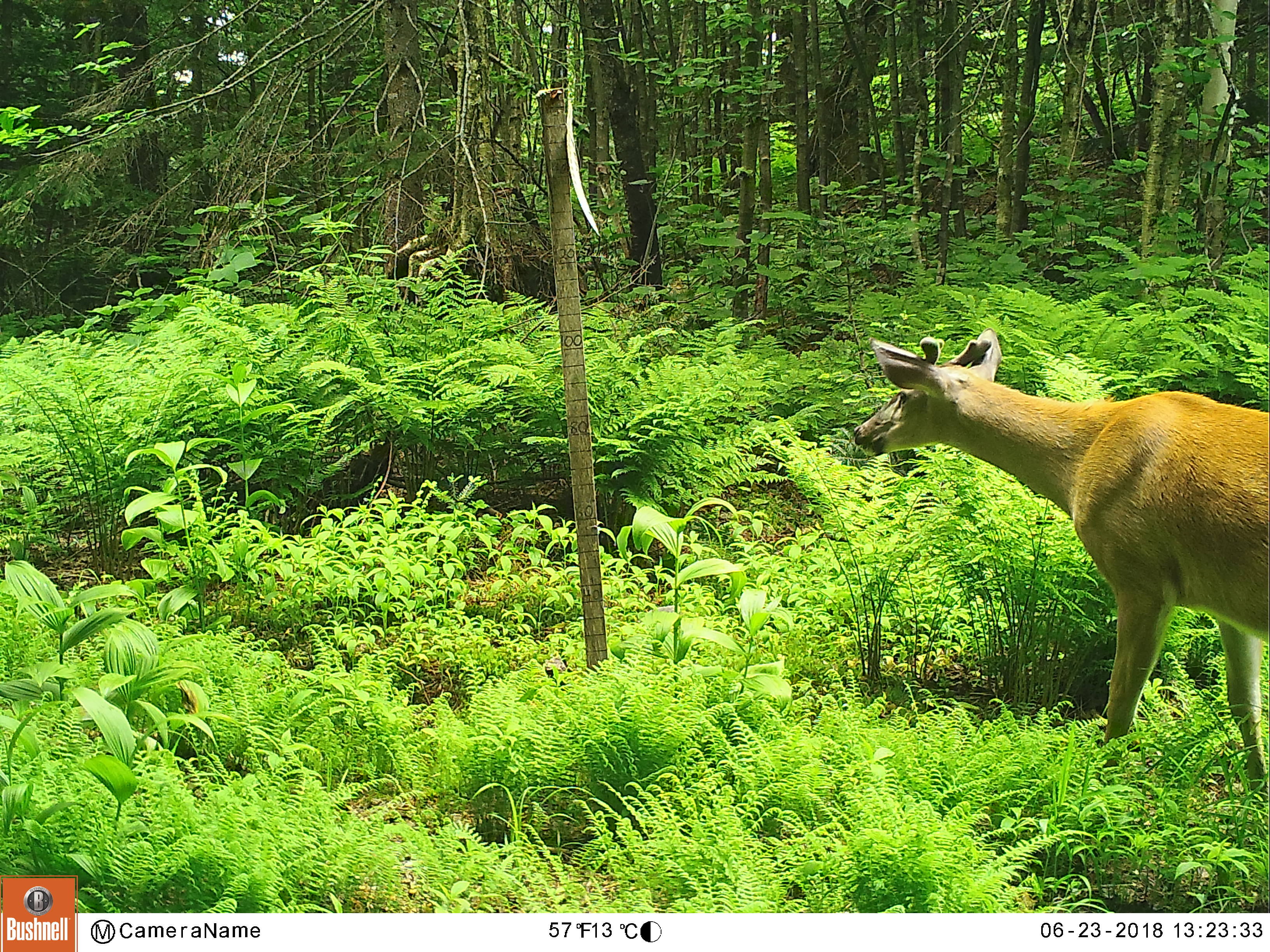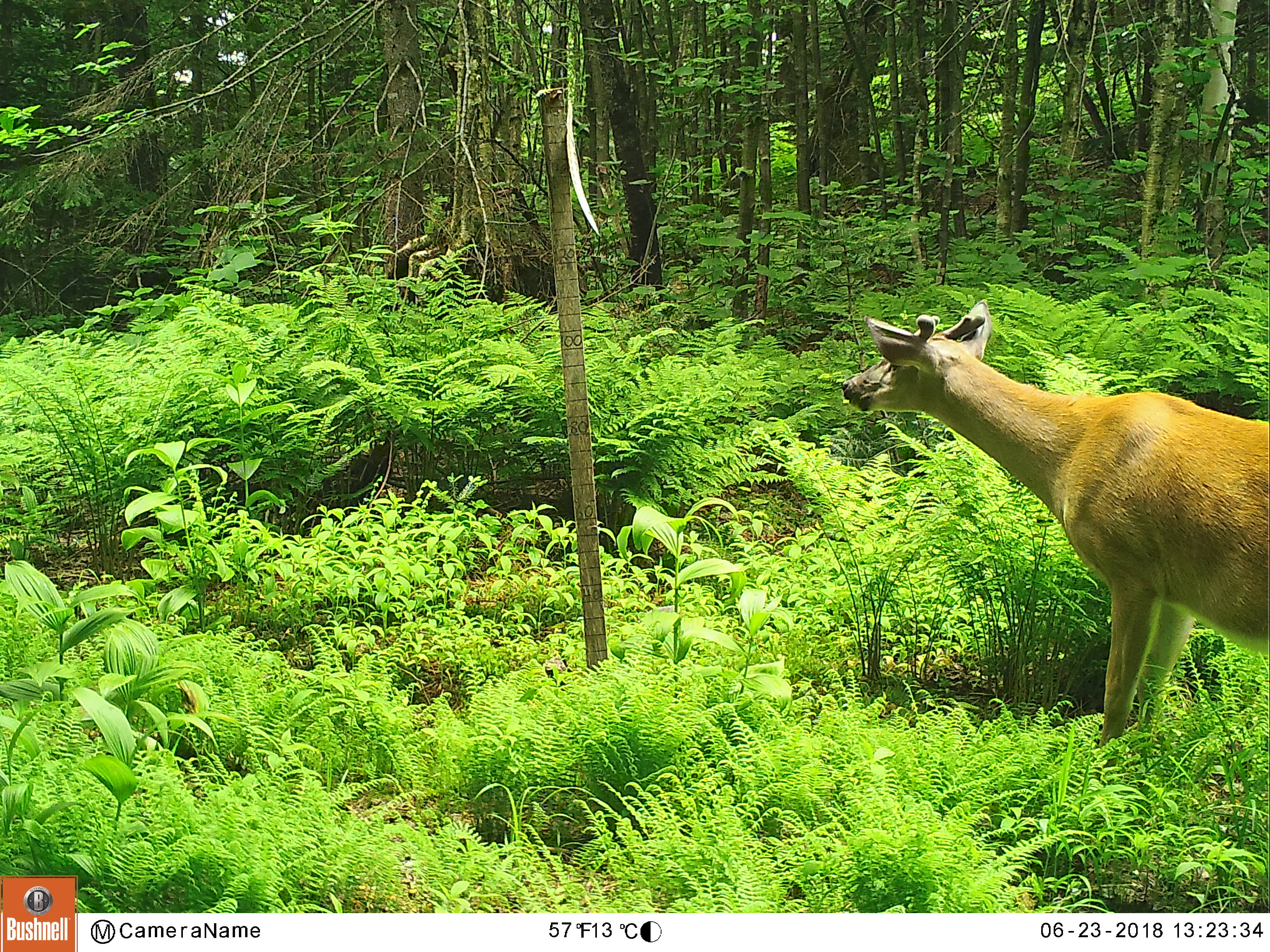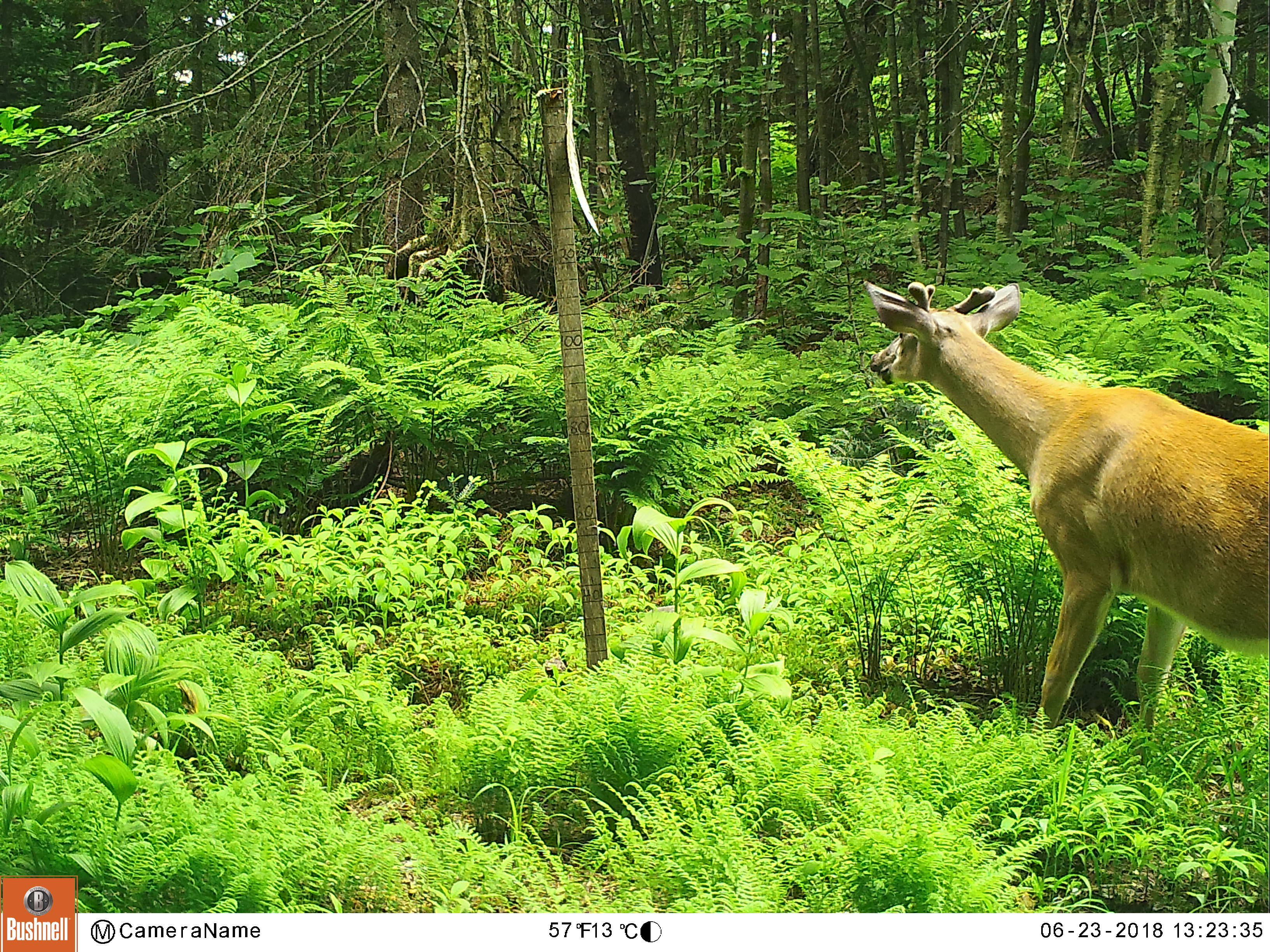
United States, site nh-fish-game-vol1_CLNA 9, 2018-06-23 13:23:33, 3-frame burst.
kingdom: Animalia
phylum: Chordata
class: Mammalia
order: Artiodactyla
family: Cervidae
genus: Odocoileus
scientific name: Odocoileus virginianus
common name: white-tailed deer